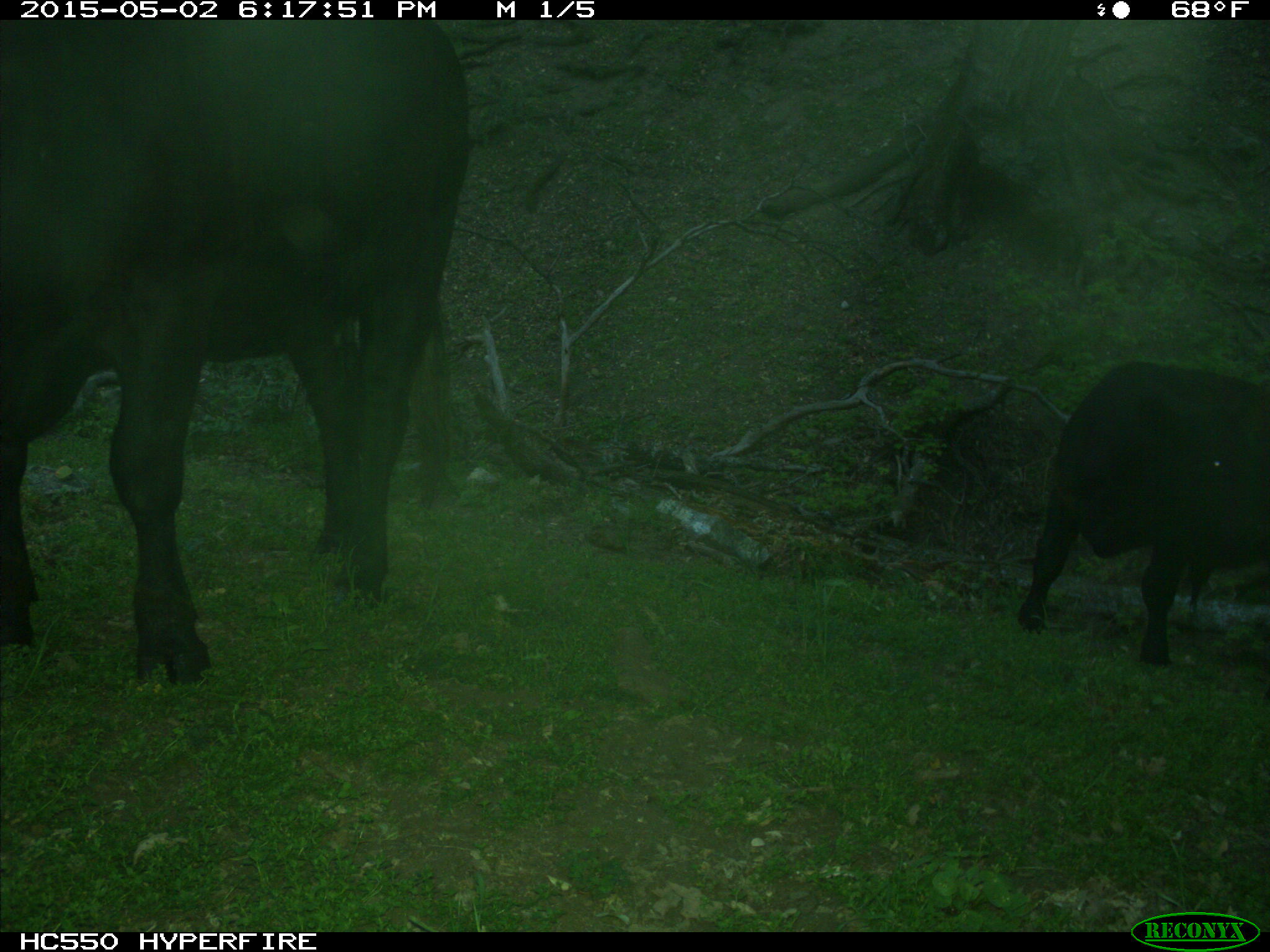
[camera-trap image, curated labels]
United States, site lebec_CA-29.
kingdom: Animalia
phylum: Chordata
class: Mammalia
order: Artiodactyla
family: Bovidae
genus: Bos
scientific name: Bos taurus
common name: domestic cow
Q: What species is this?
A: Bos taurus (domestic cow).